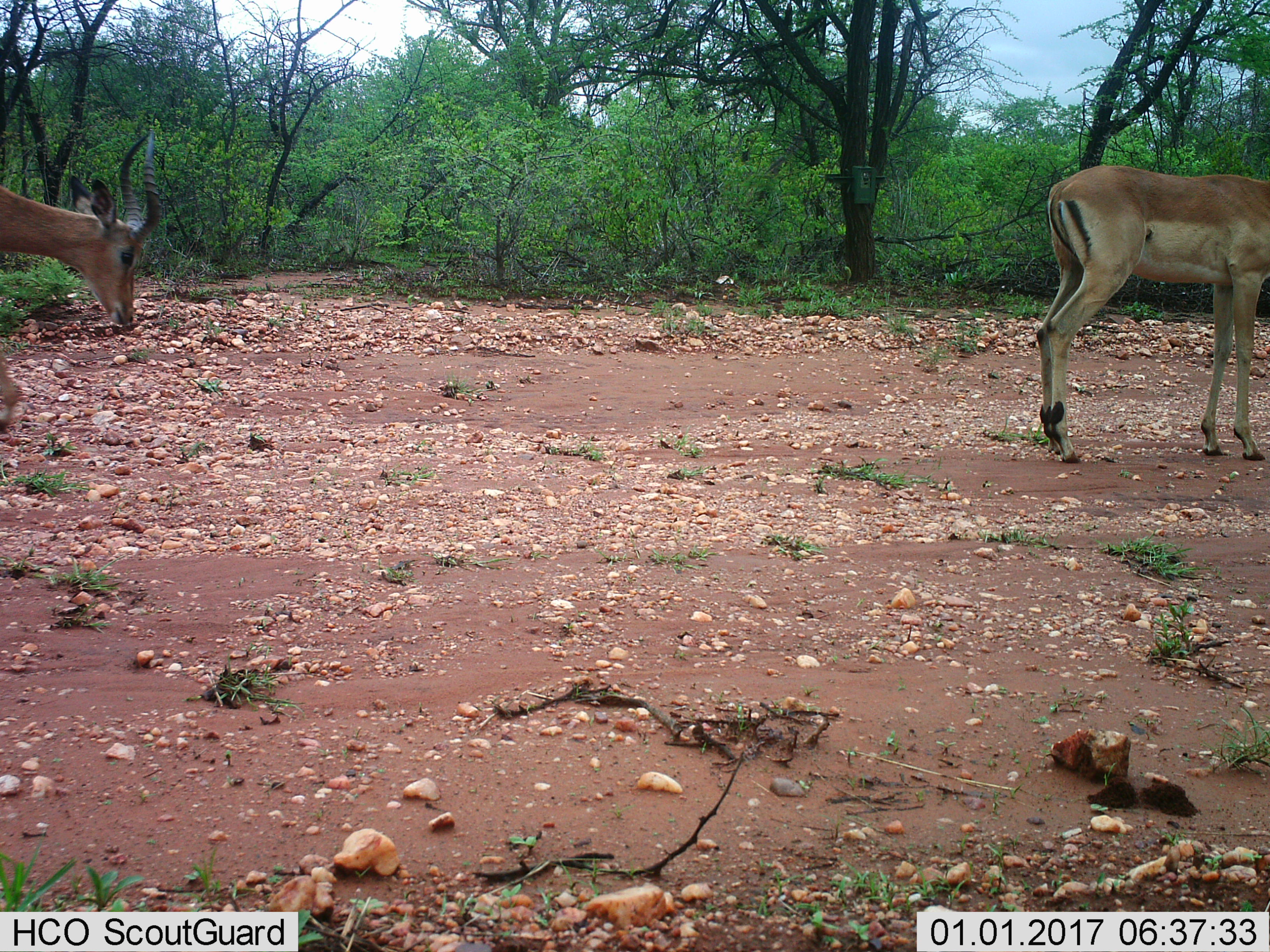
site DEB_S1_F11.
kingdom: Animalia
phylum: Chordata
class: Mammalia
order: Artiodactyla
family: Bovidae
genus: Aepyceros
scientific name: Aepyceros melampus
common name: impala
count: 2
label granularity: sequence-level